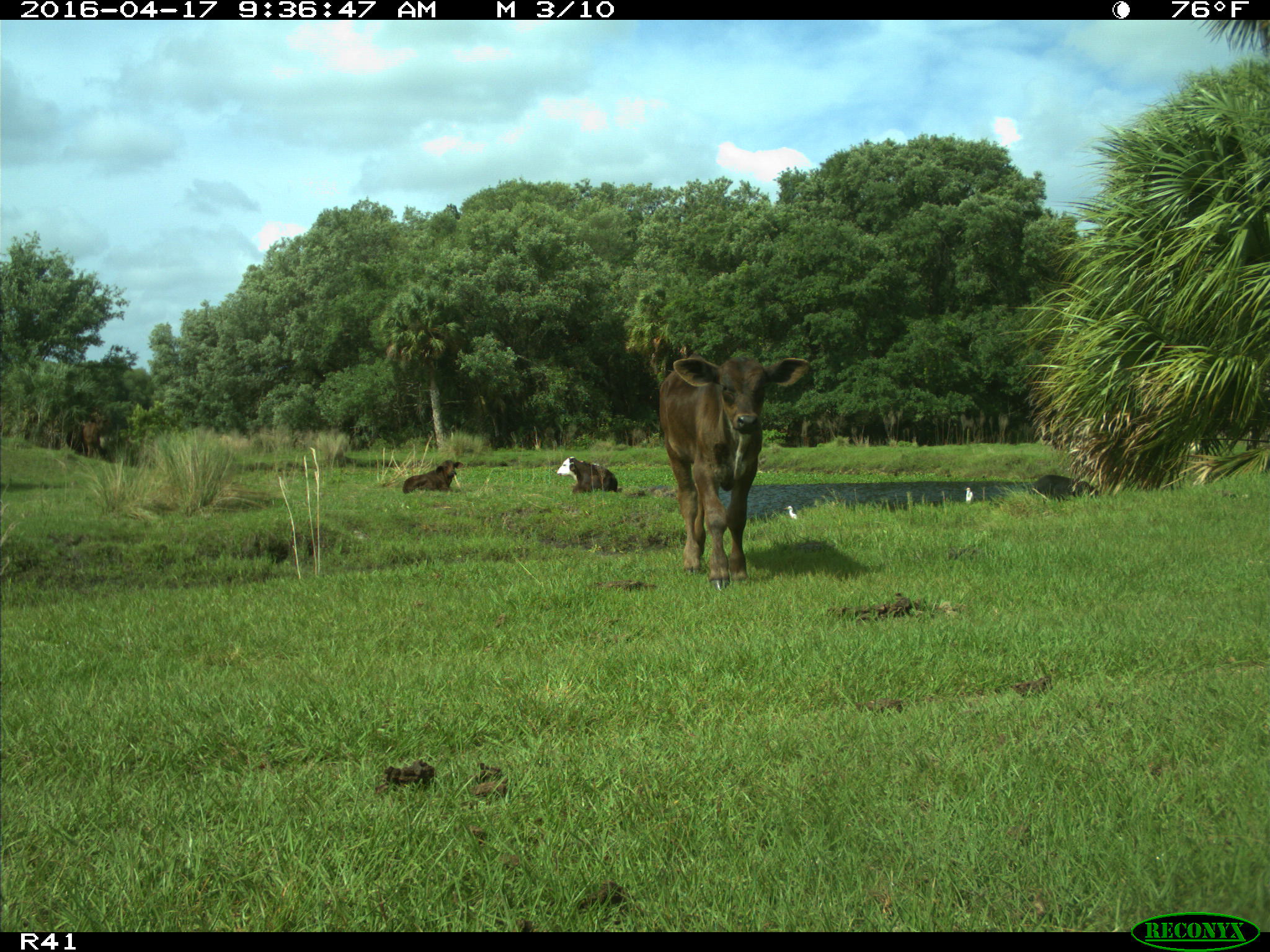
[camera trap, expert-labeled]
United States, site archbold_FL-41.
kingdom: Animalia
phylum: Chordata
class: Mammalia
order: Artiodactyla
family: Bovidae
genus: Bos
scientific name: Bos taurus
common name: domestic cow